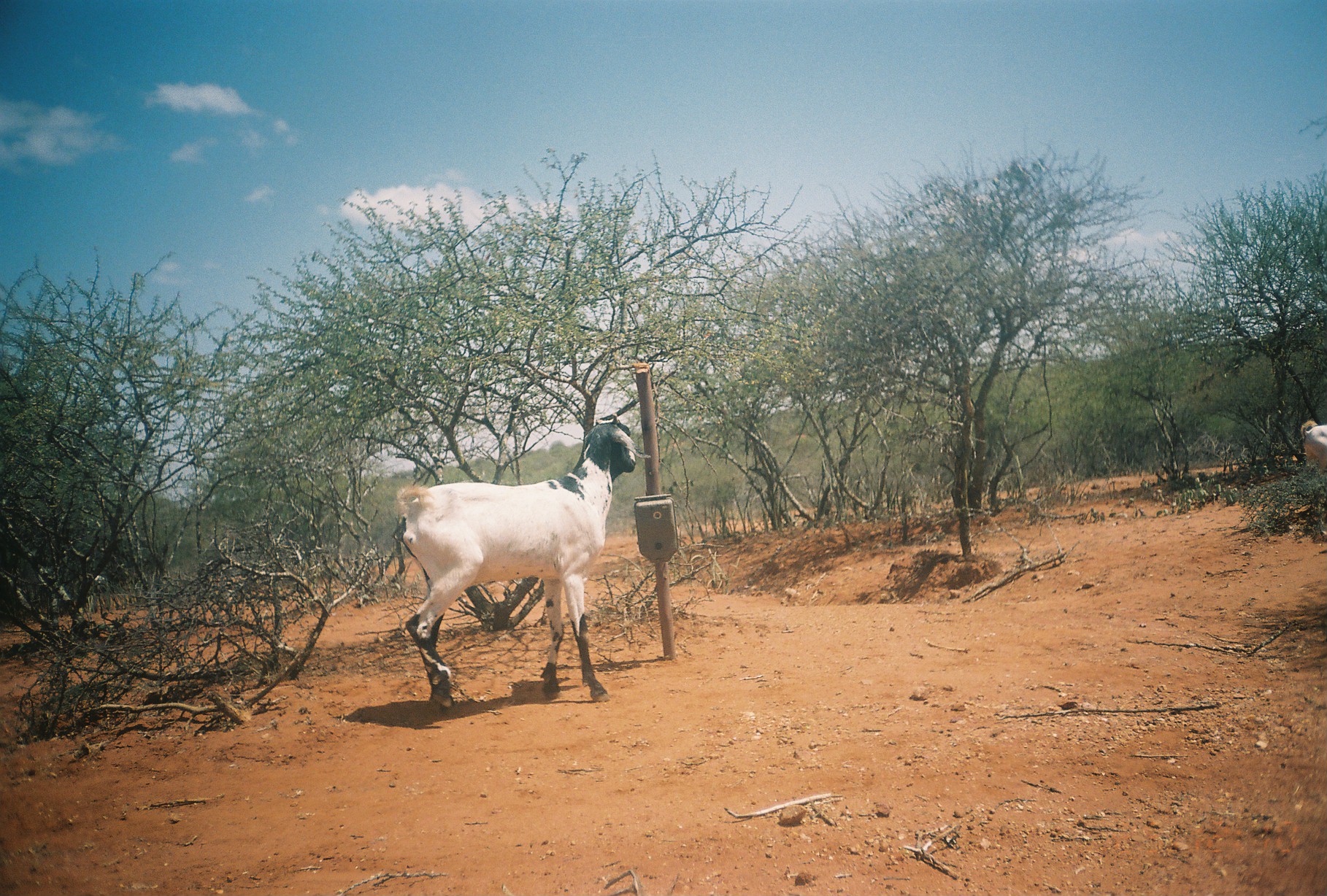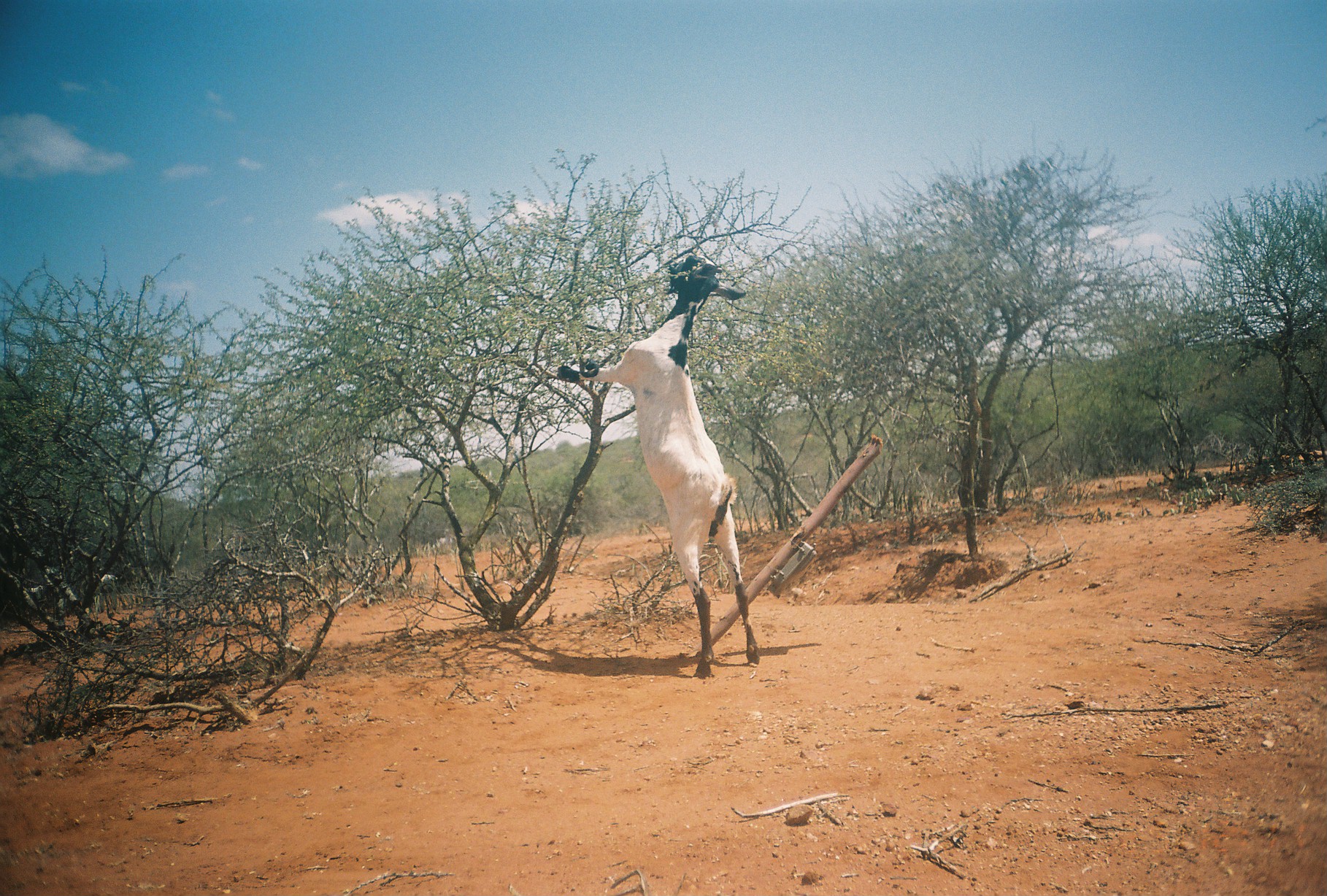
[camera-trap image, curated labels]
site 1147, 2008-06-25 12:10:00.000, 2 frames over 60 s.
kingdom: Animalia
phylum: Chordata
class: Mammalia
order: Artiodactyla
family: Bovidae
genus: Capra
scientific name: Capra aegagrus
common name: wild goat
Capra aegagrus (wild goat), count 2.